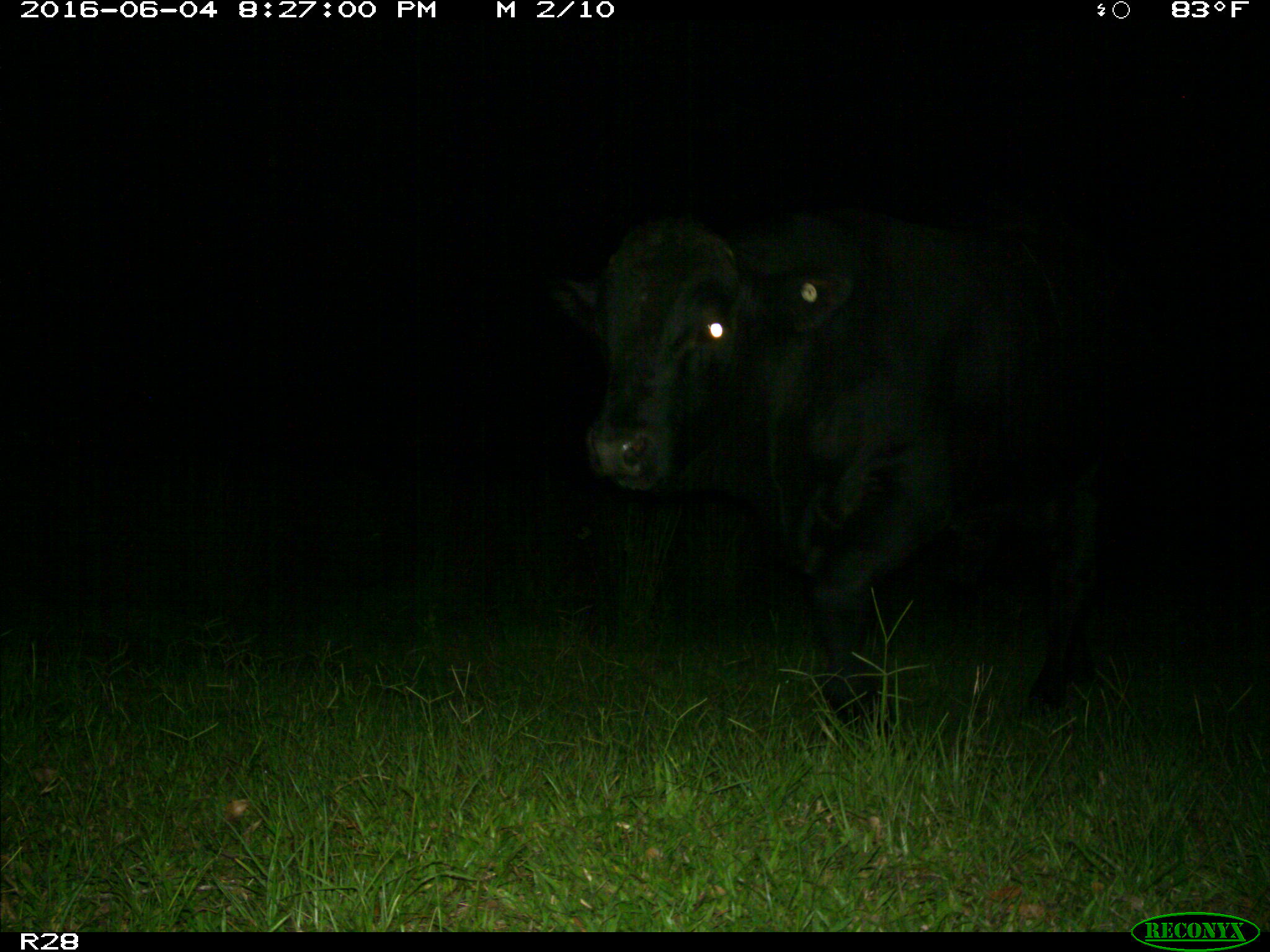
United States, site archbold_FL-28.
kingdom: Animalia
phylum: Chordata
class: Mammalia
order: Artiodactyla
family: Bovidae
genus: Bos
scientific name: Bos taurus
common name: domestic cow